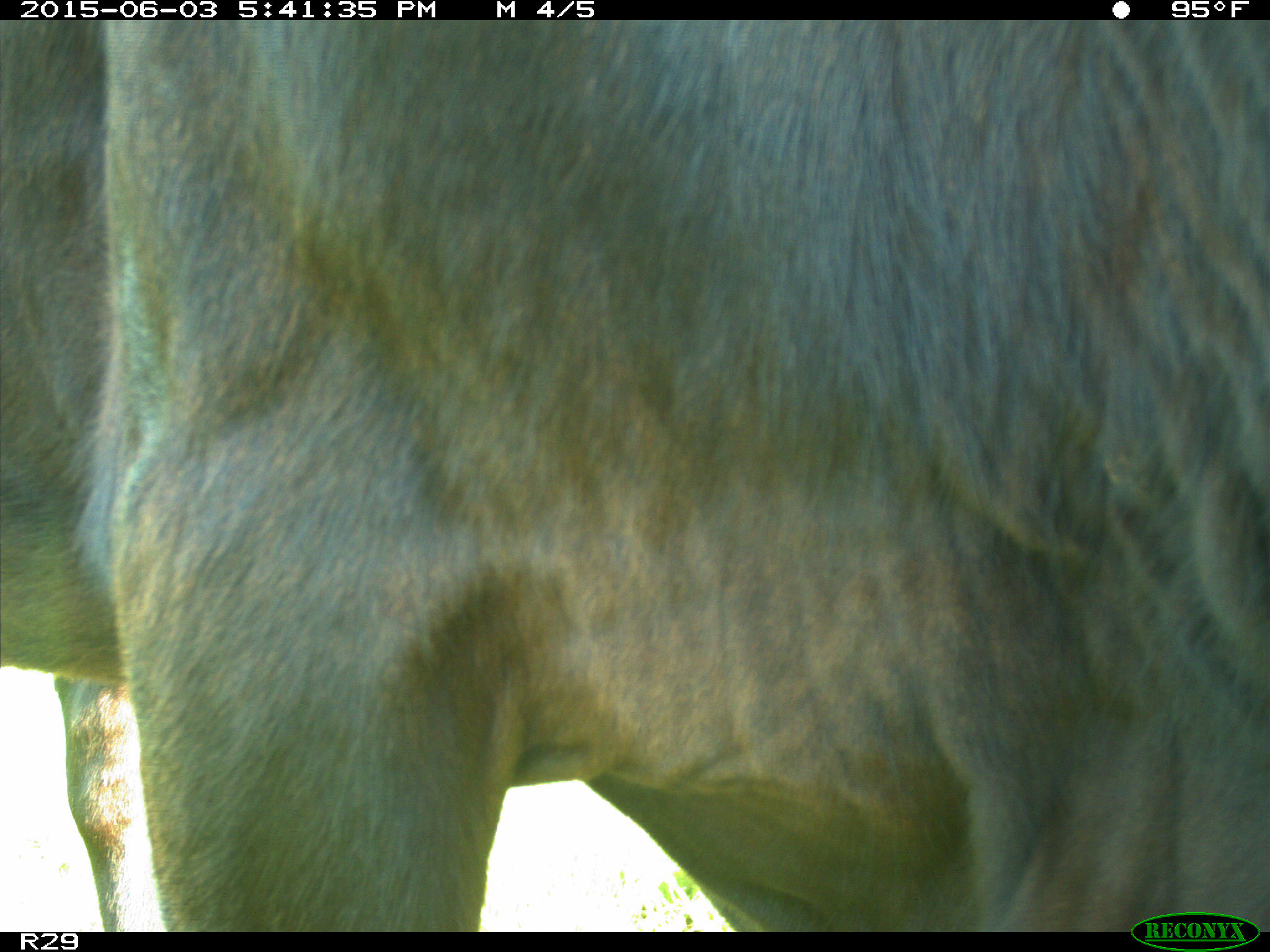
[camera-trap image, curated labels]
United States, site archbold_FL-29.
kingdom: Animalia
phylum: Chordata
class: Mammalia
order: Artiodactyla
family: Bovidae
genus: Bos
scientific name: Bos taurus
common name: domestic cow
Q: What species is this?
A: Bos taurus (domestic cow).